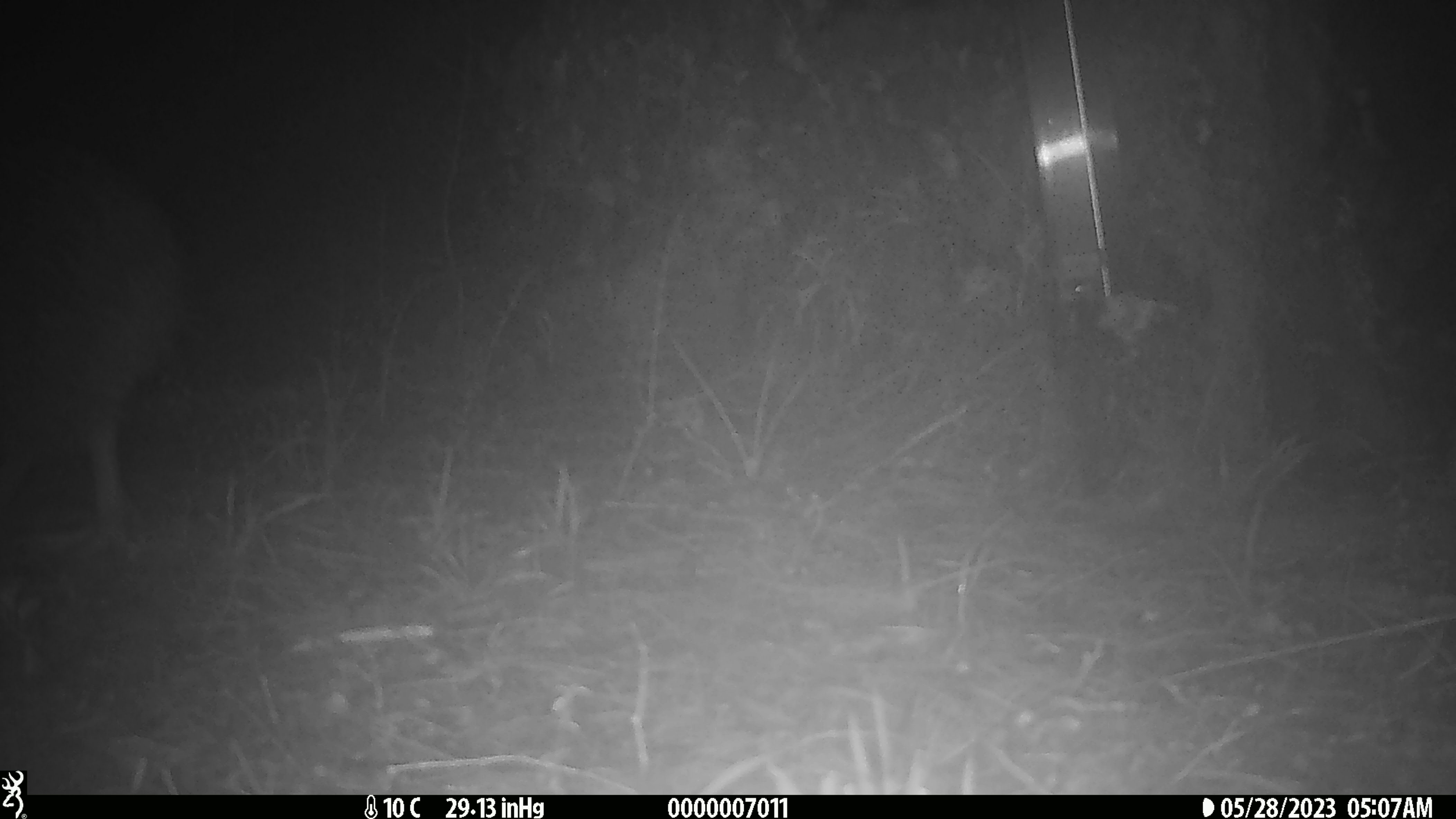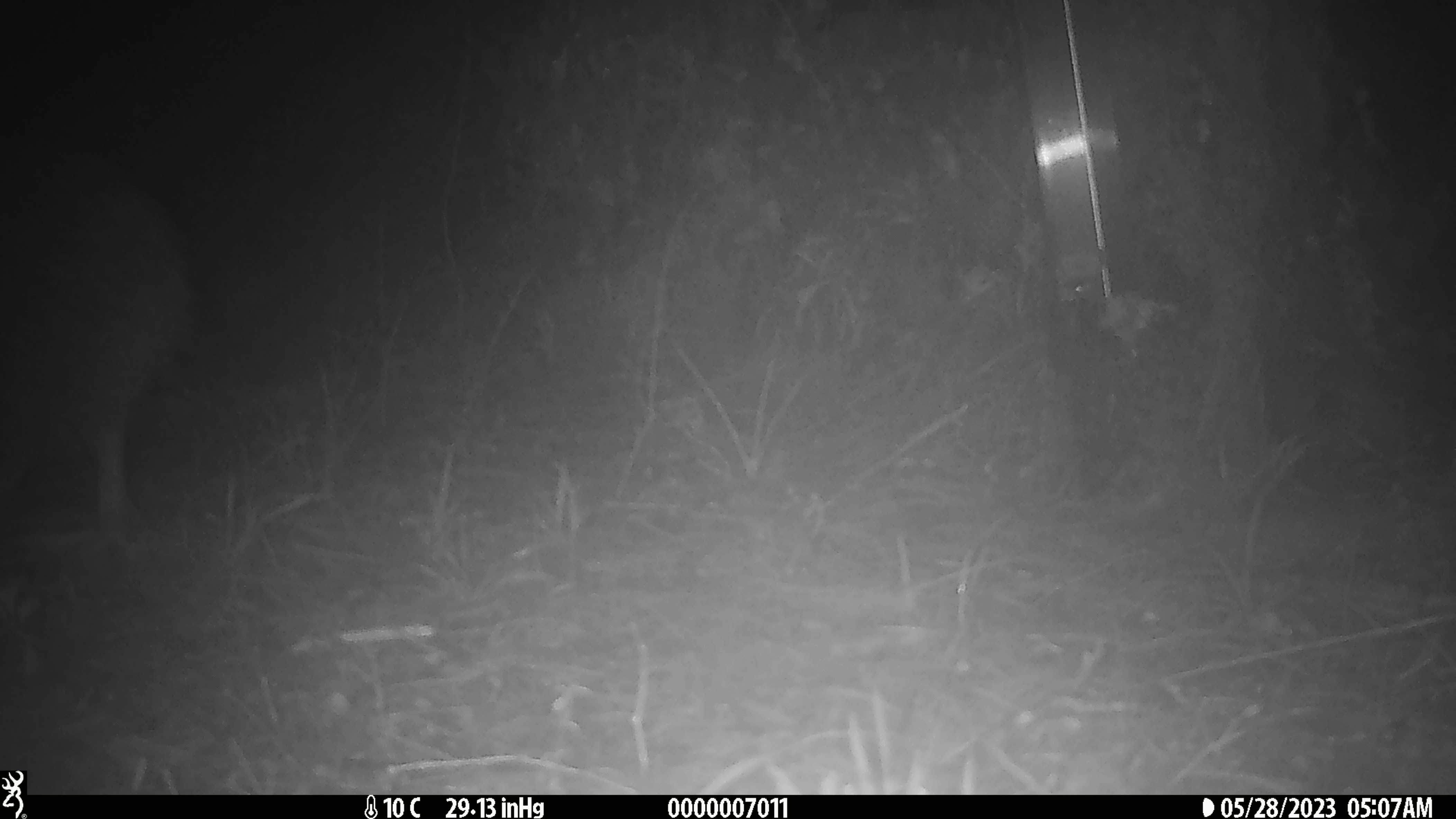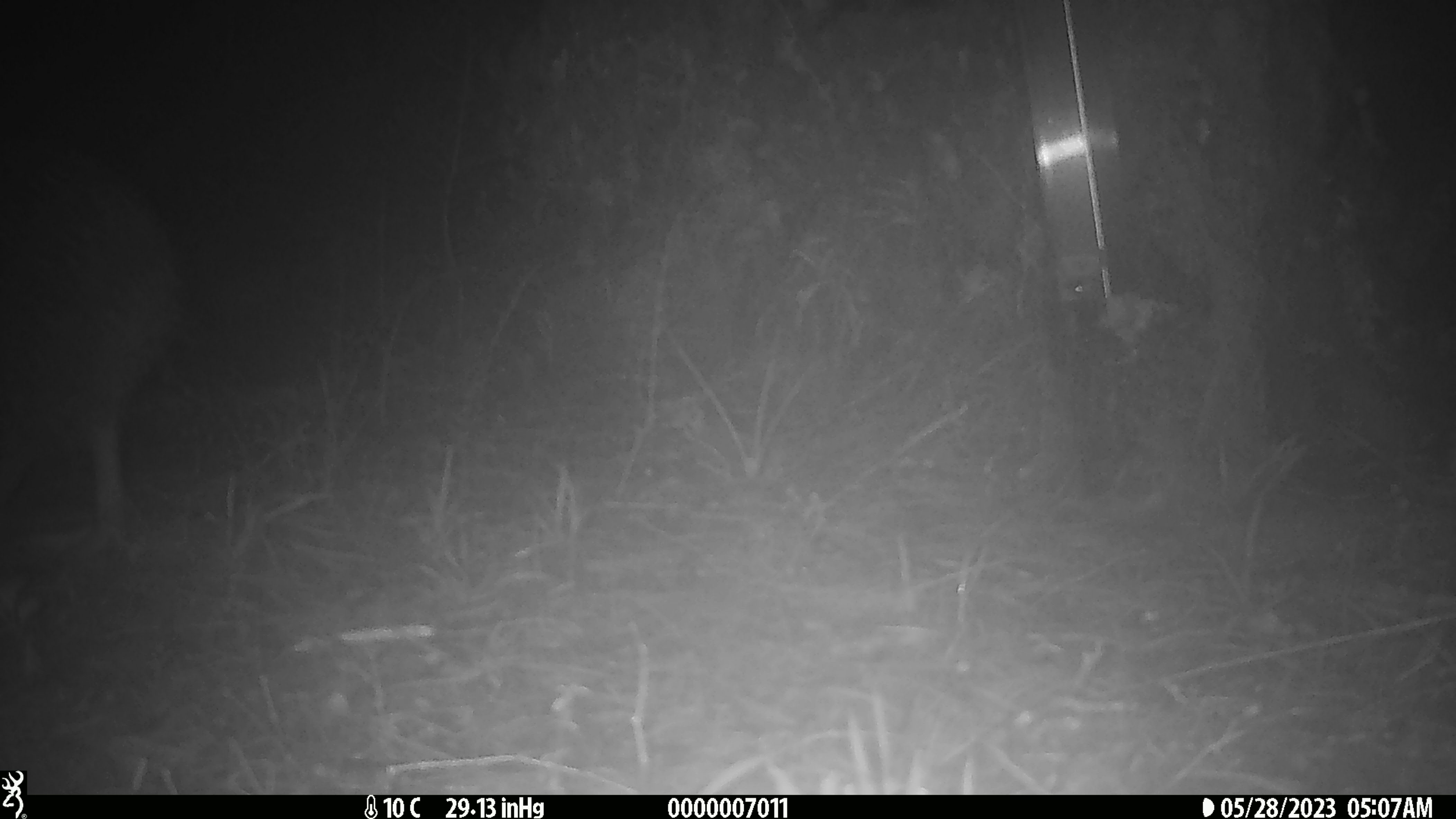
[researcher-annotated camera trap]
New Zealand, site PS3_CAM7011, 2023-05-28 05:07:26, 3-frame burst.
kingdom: Animalia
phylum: Chordata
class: Aves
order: Apterygiformes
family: Apterygidae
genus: Apteryx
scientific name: Apteryx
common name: kiwi